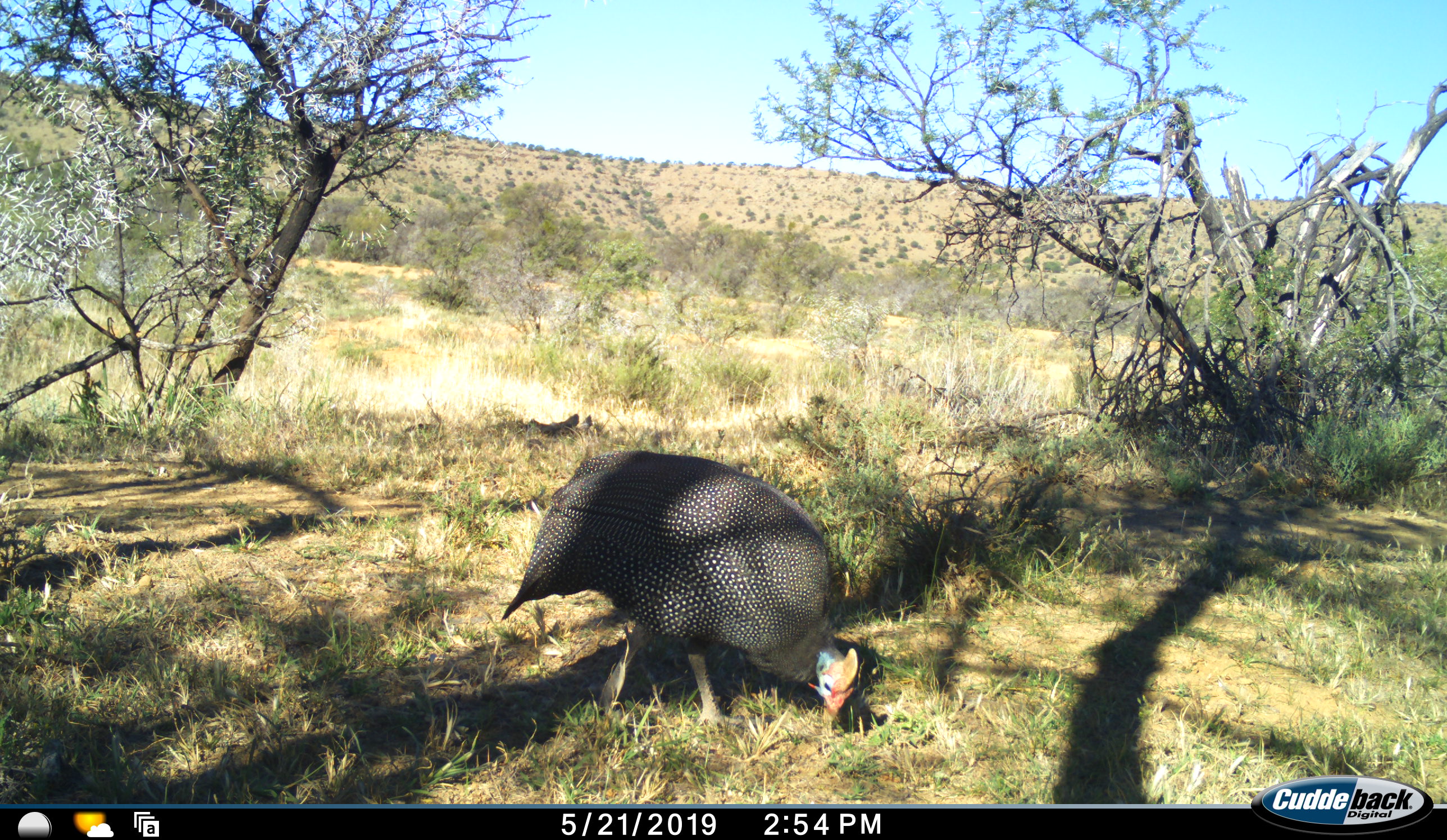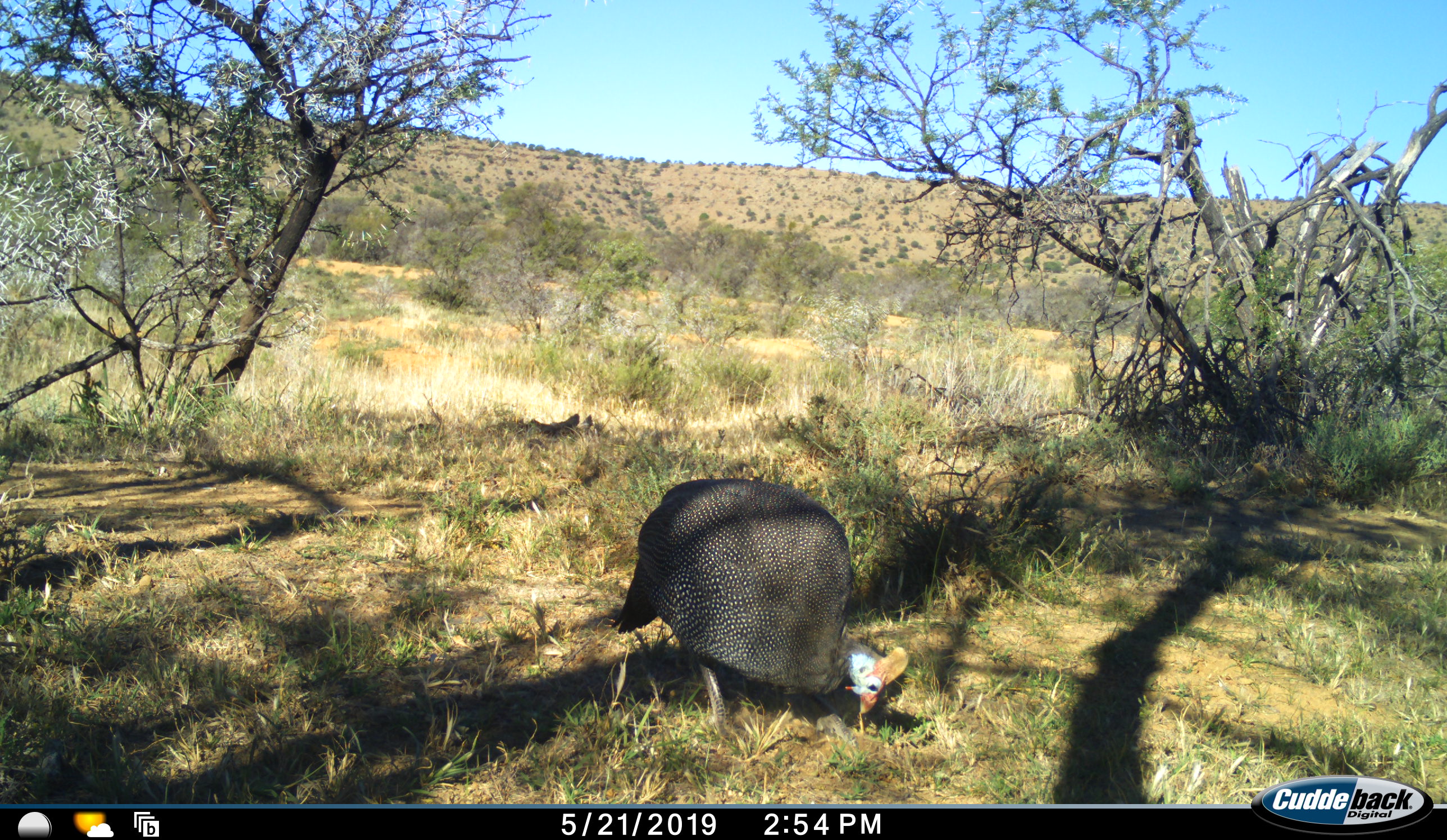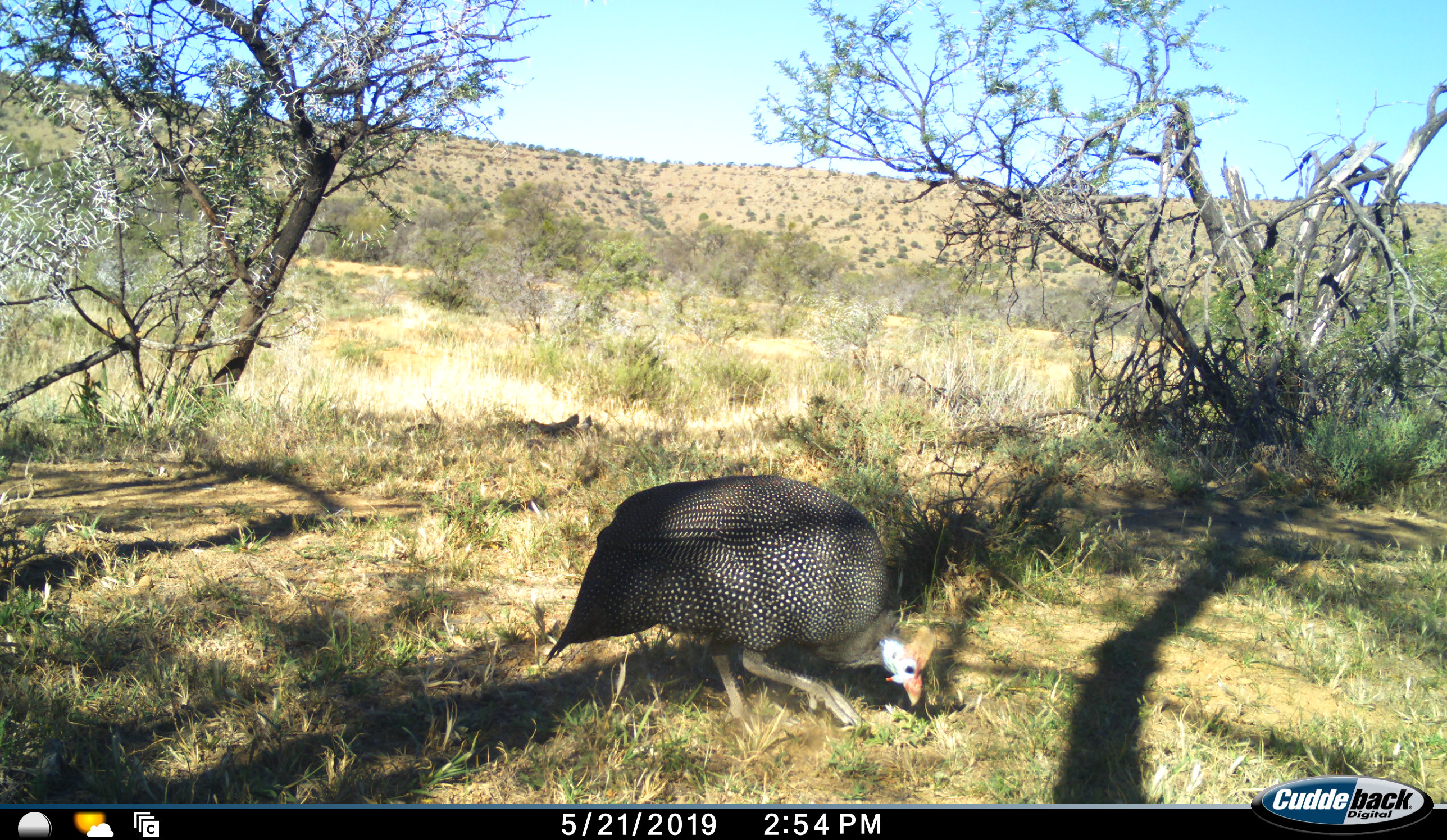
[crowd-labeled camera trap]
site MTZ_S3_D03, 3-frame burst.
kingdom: Animalia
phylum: Chordata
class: Aves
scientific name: Aves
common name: bird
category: birdother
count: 1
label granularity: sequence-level